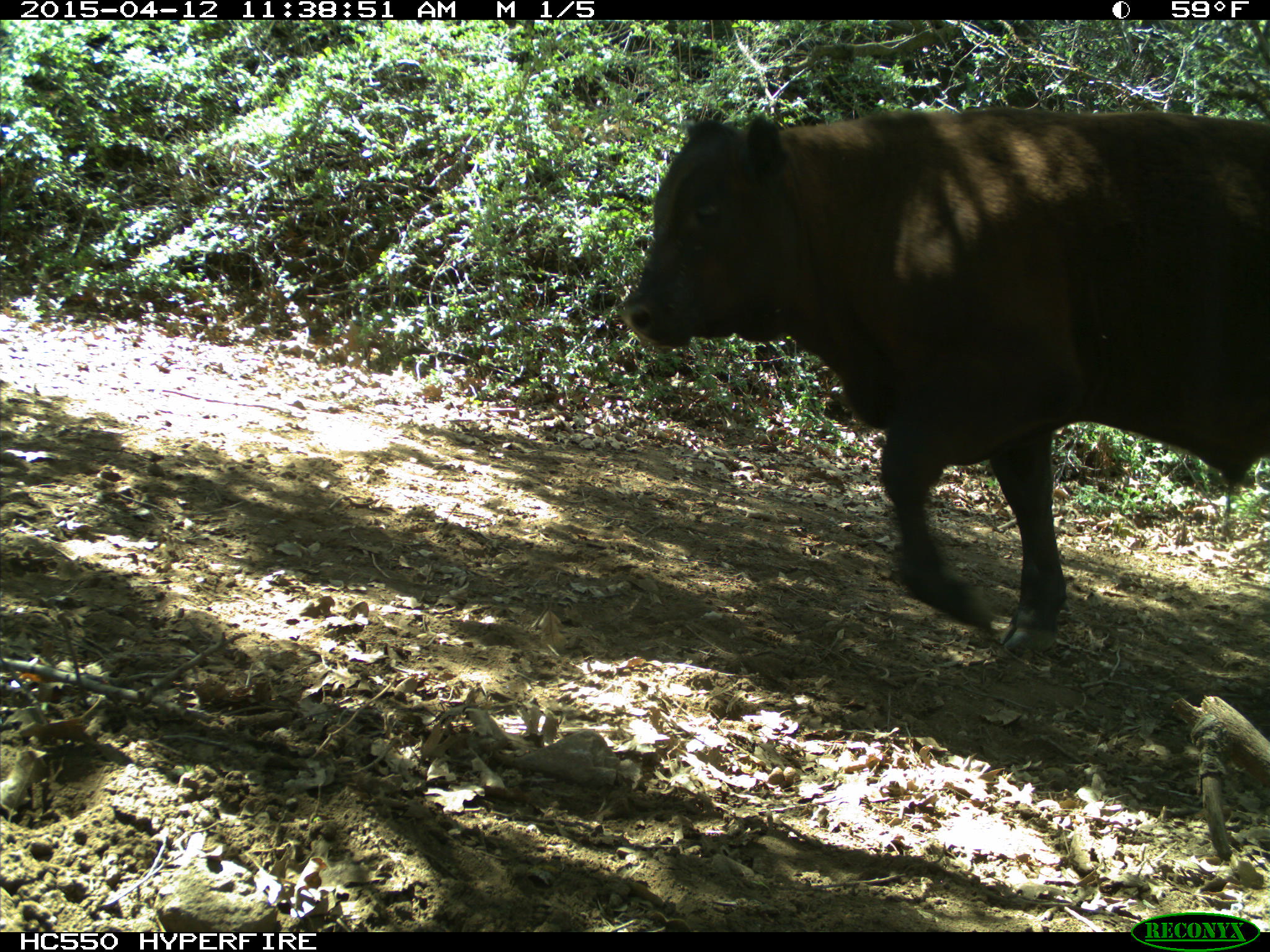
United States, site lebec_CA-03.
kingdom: Animalia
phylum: Chordata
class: Mammalia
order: Artiodactyla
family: Bovidae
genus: Bos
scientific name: Bos taurus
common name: domestic cow